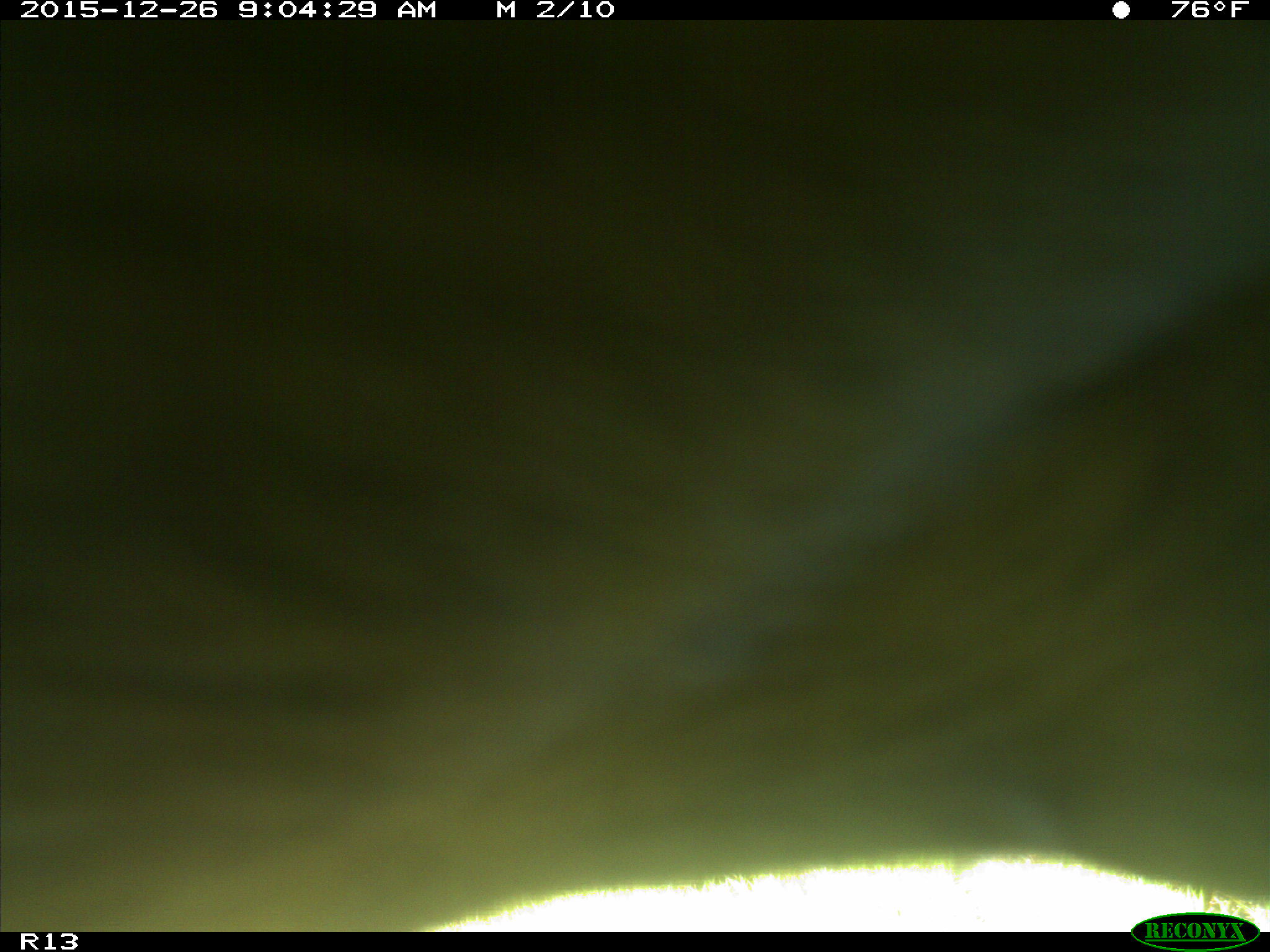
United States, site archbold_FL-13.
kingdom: Animalia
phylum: Chordata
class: Mammalia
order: Artiodactyla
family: Bovidae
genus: Bos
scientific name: Bos taurus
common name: domestic cow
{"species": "Bos taurus (domestic cow)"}